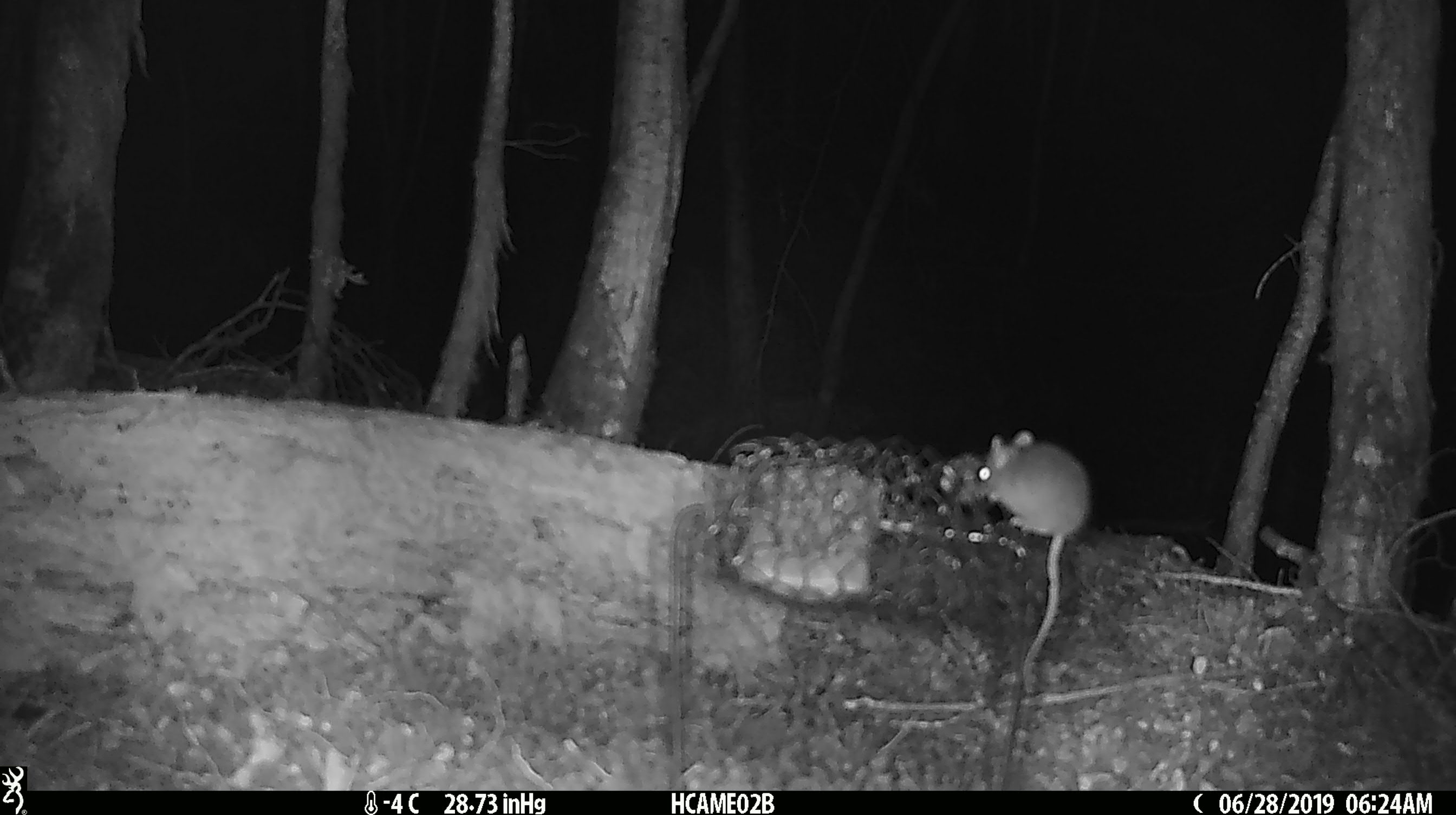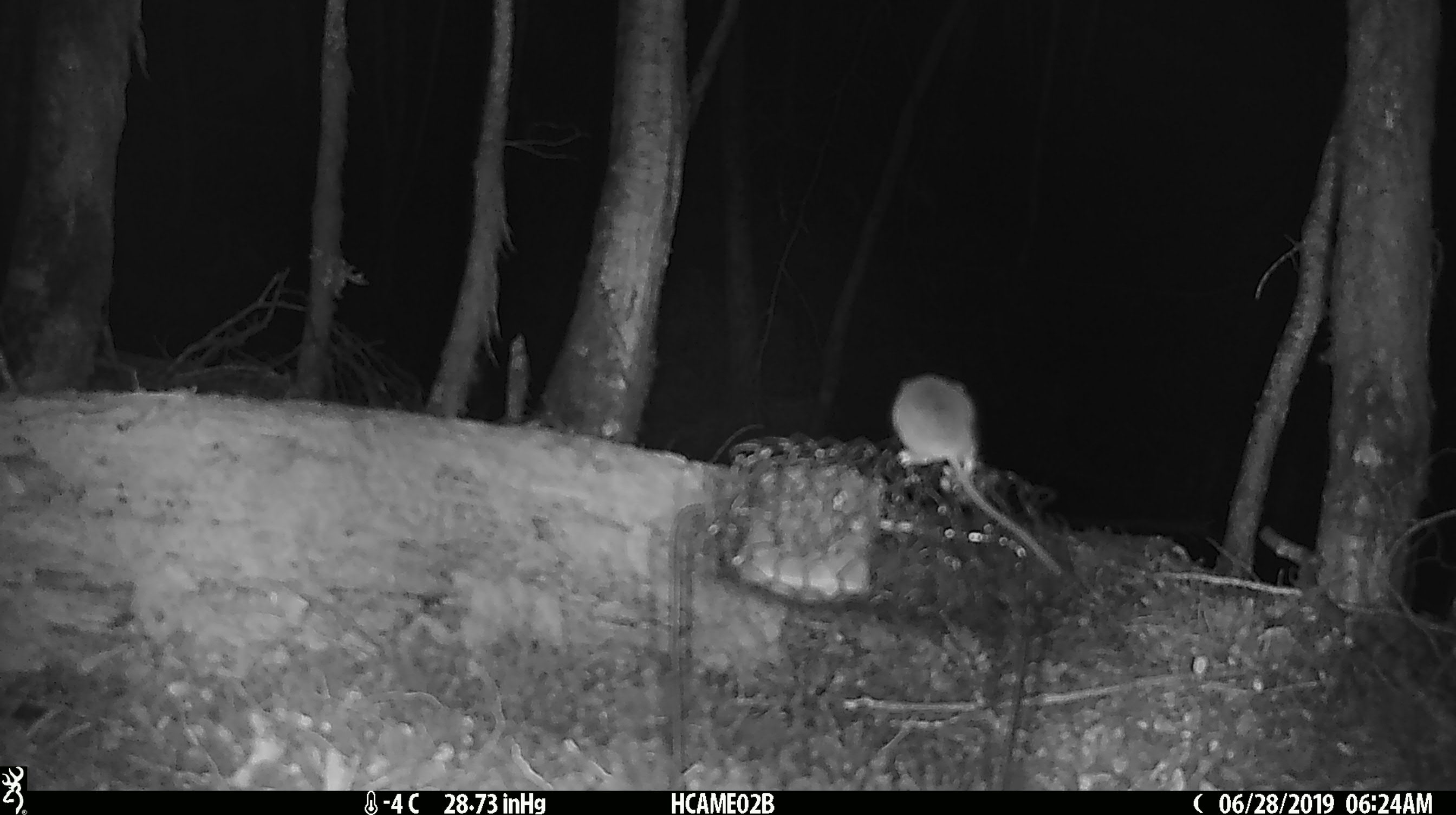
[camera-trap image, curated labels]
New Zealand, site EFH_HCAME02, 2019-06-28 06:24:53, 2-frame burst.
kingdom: Animalia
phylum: Chordata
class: Mammalia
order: Rodentia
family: Muridae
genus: Mus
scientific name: Mus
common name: mouse